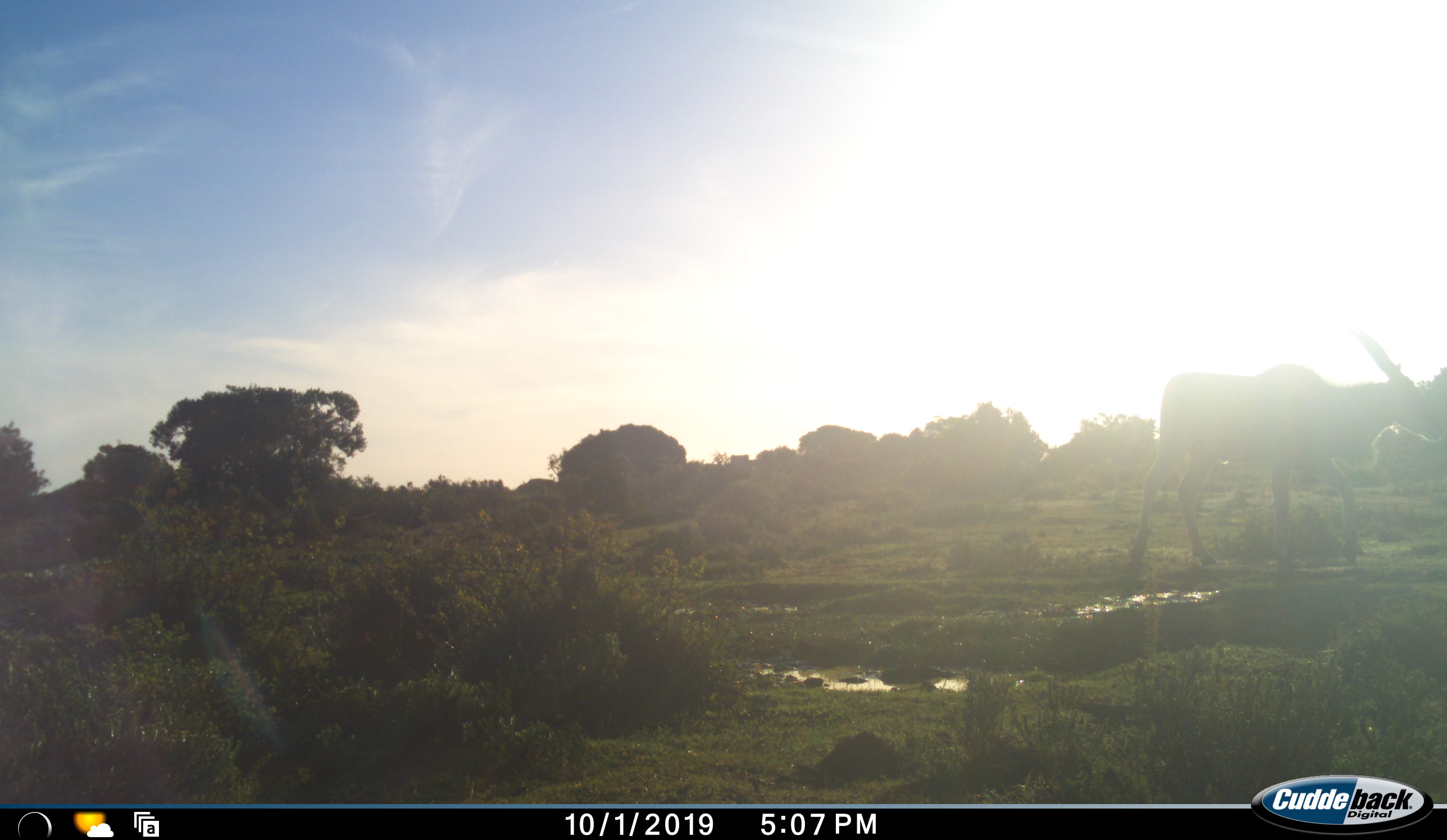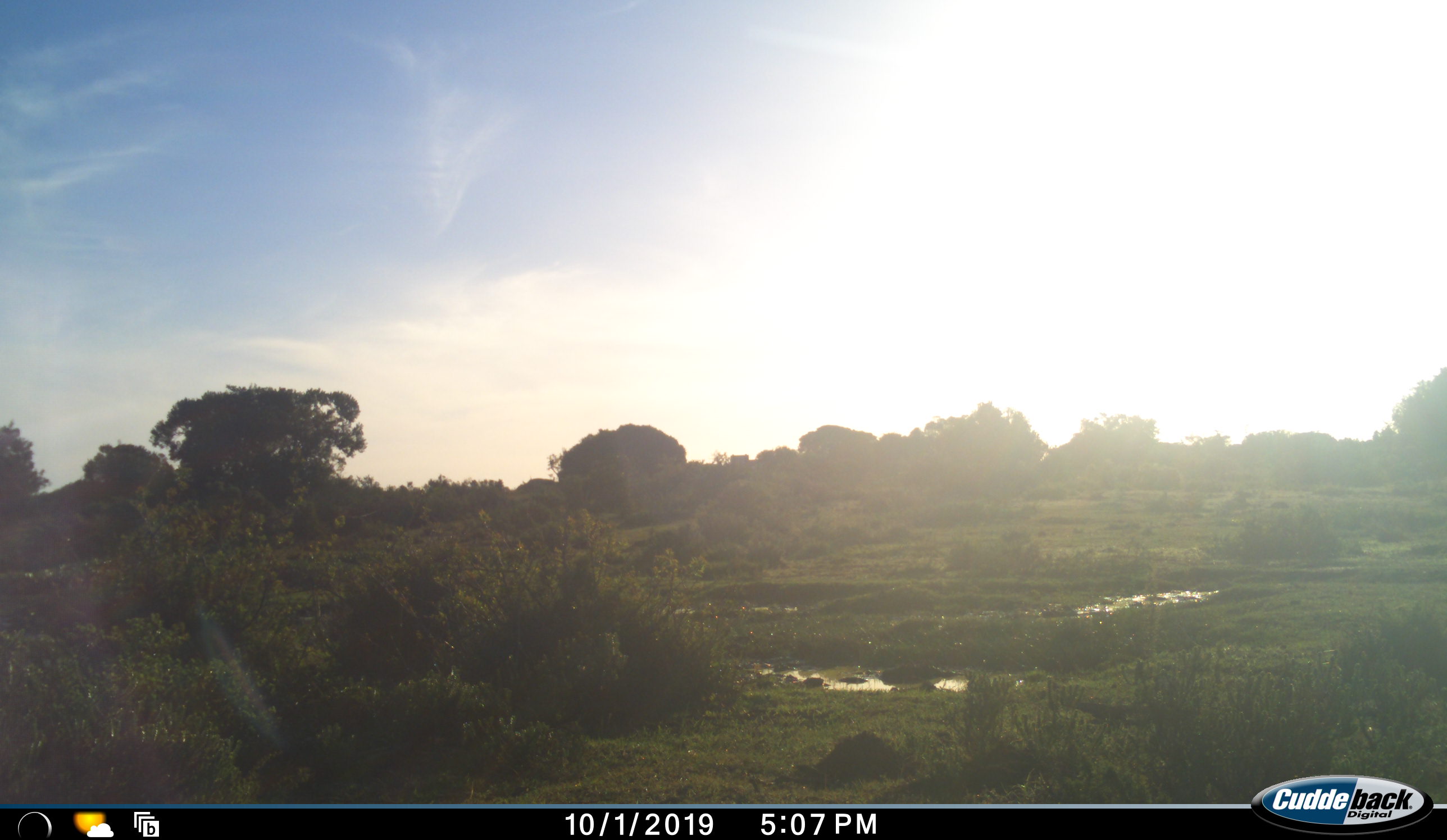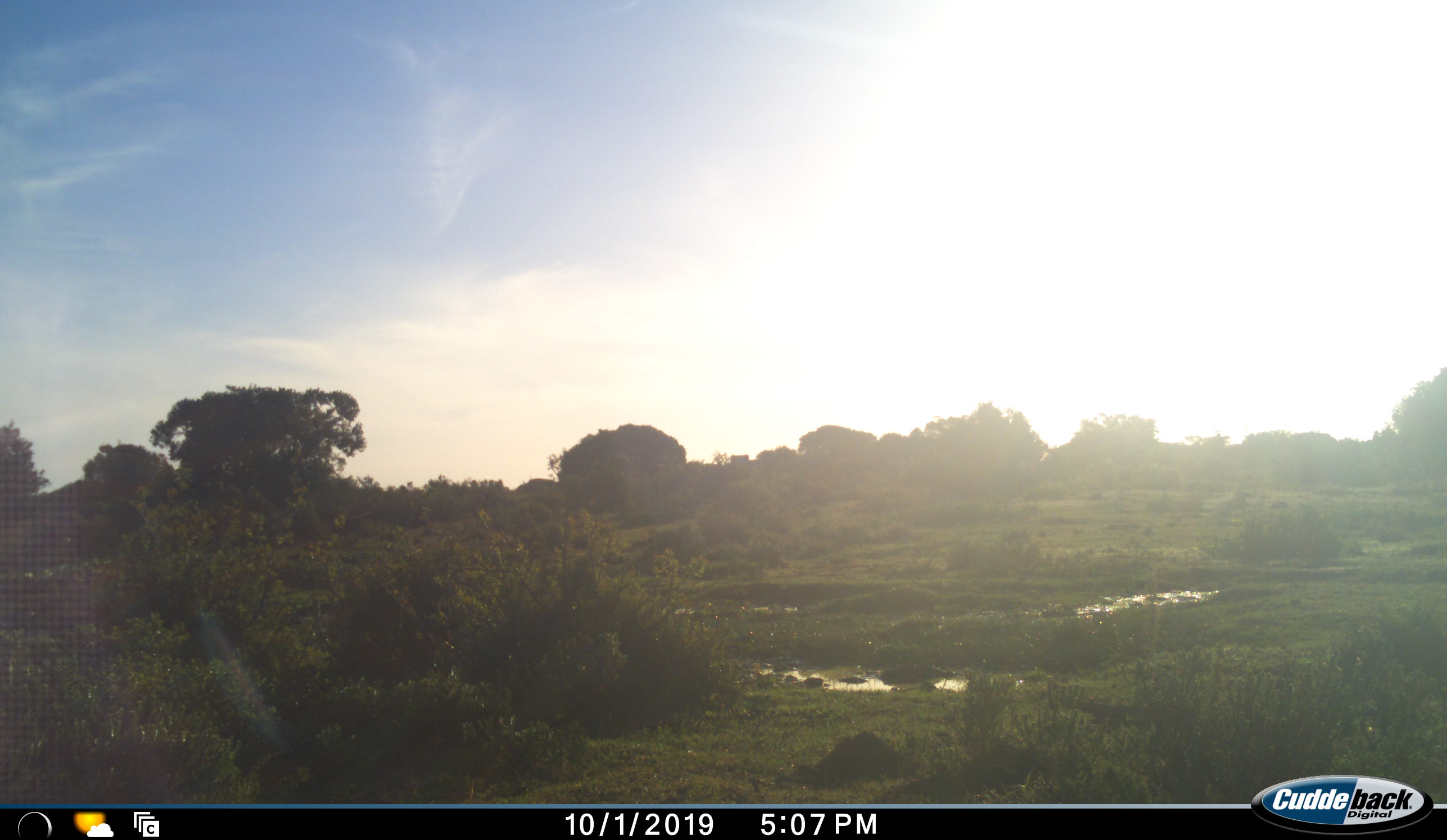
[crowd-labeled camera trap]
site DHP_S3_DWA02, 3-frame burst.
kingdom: Animalia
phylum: Chordata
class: Mammalia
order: Artiodactyla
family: Bovidae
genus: Tragelaphus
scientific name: Tragelaphus oryx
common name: eland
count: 1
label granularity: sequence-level